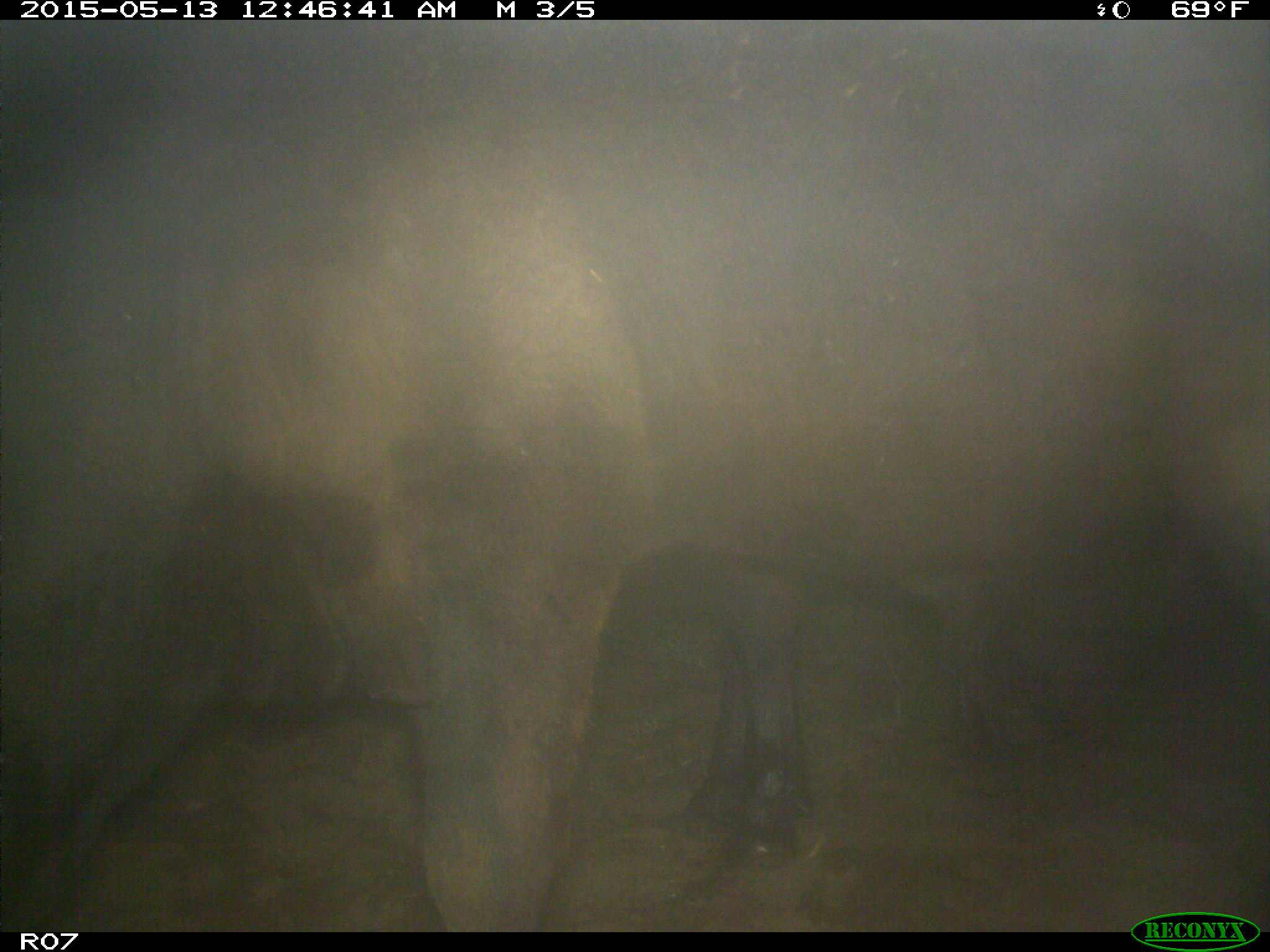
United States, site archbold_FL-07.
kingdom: Animalia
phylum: Chordata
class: Mammalia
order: Artiodactyla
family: Bovidae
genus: Bos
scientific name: Bos taurus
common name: domestic cow